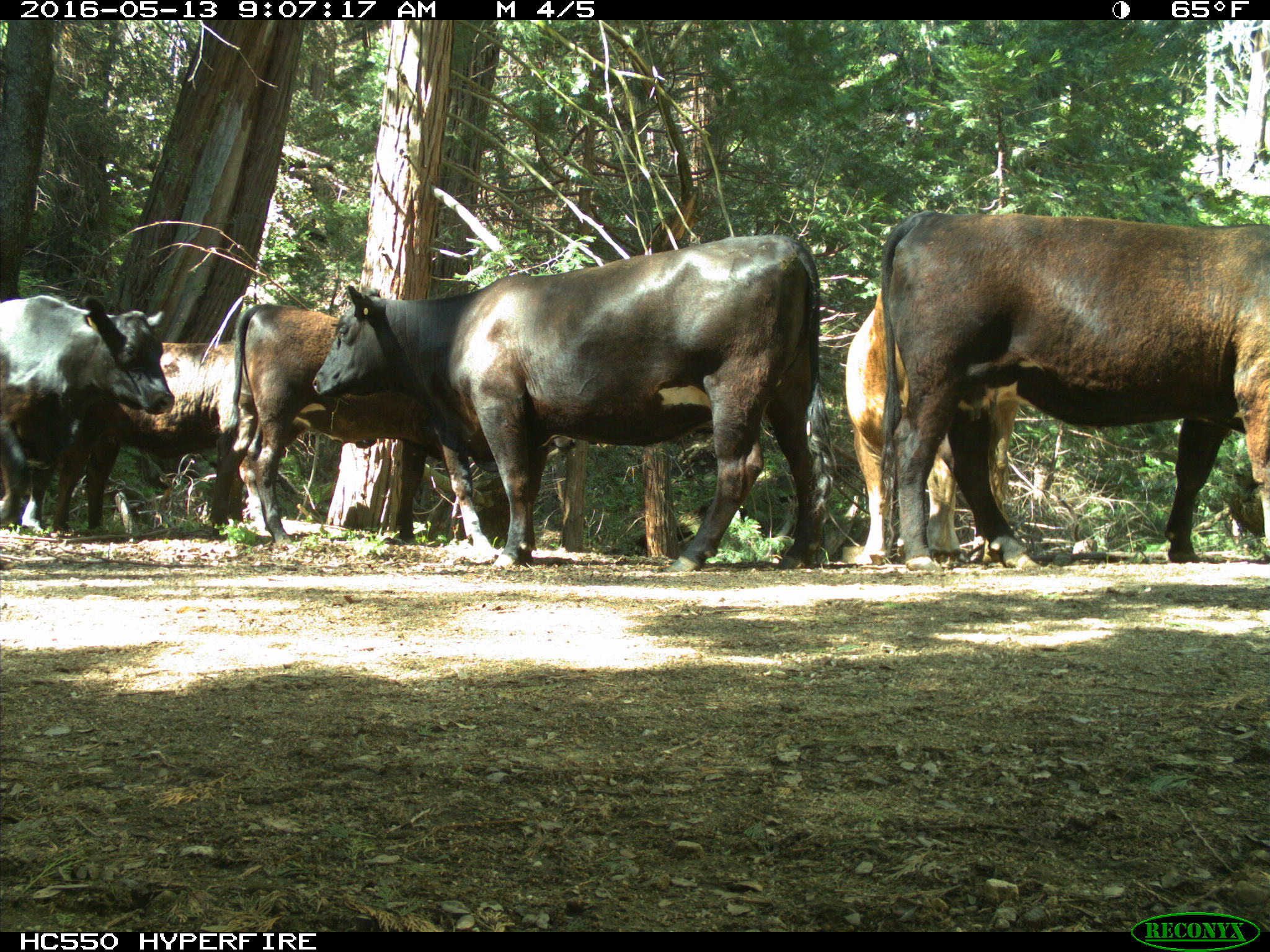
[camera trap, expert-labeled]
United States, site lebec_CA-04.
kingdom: Animalia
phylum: Chordata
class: Mammalia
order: Artiodactyla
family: Bovidae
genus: Bos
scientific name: Bos taurus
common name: domestic cow